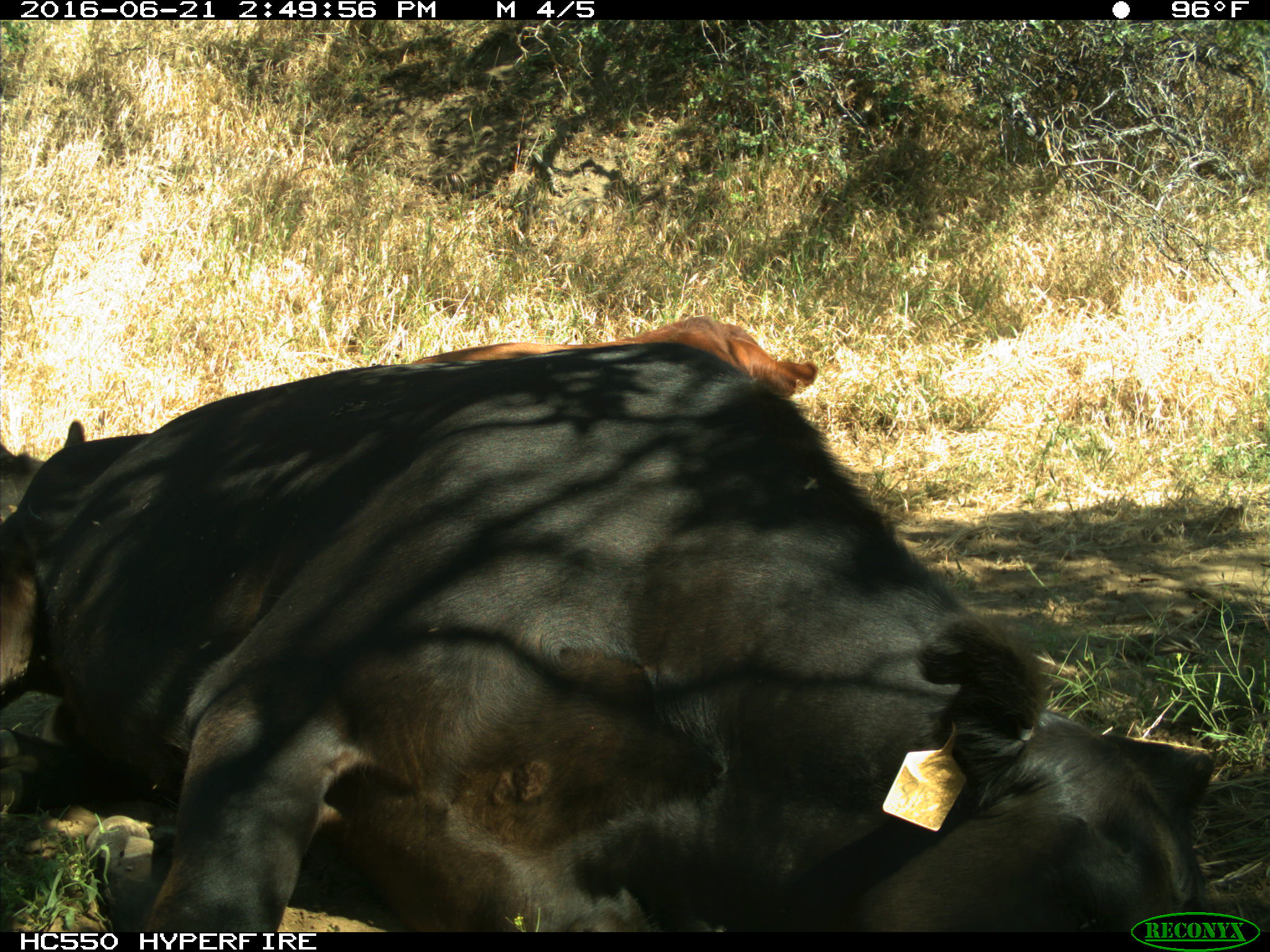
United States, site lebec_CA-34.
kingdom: Animalia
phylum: Chordata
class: Mammalia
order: Artiodactyla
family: Bovidae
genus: Bos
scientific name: Bos taurus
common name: domestic cow